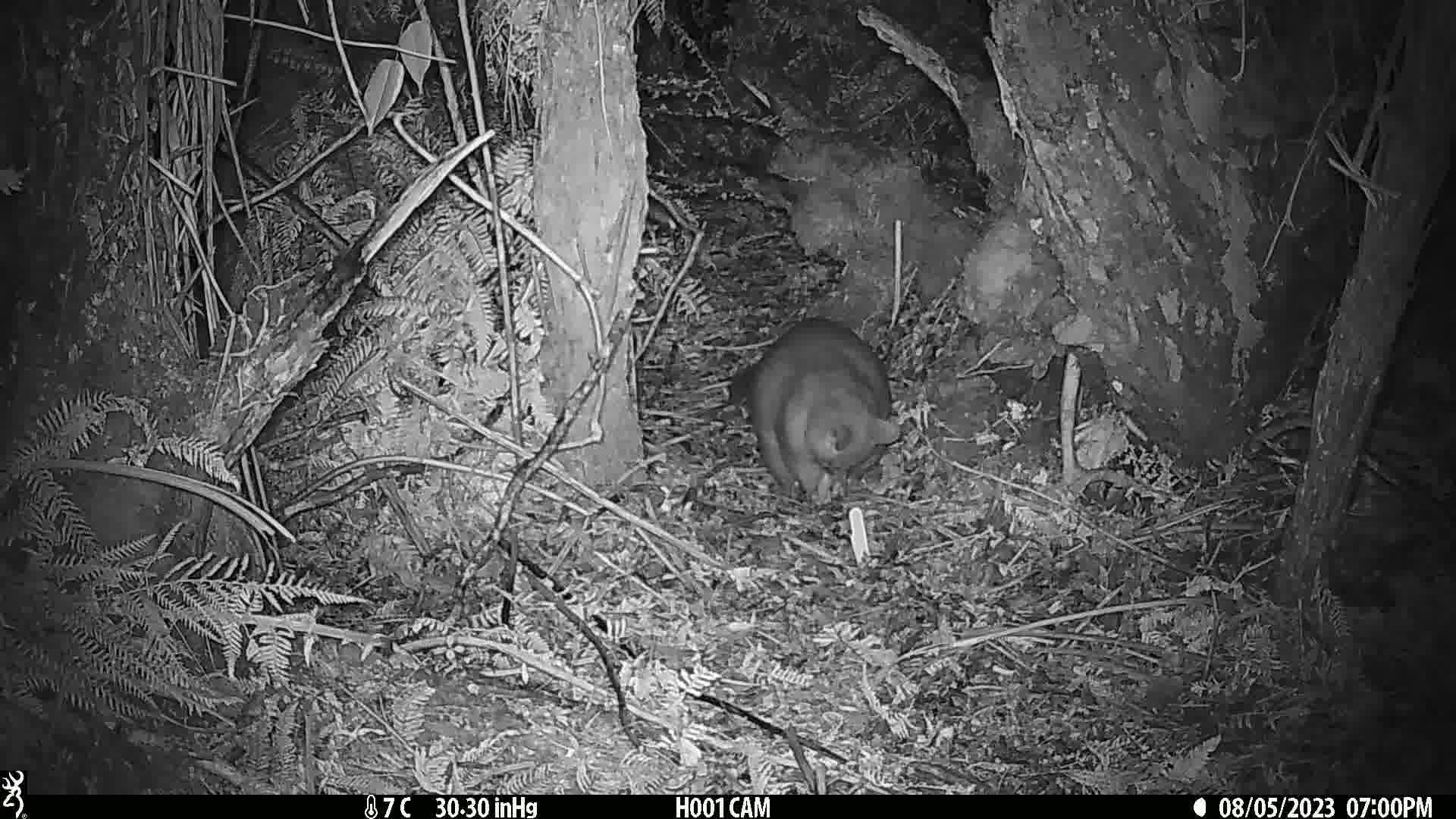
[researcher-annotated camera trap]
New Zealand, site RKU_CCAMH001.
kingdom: Animalia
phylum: Chordata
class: Mammalia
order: Diprotodontia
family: Phalangeridae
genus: Trichosurus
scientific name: Trichosurus vulpecula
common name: common brushtail possum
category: possum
Possum (common brushtail possum) (Trichosurus vulpecula).